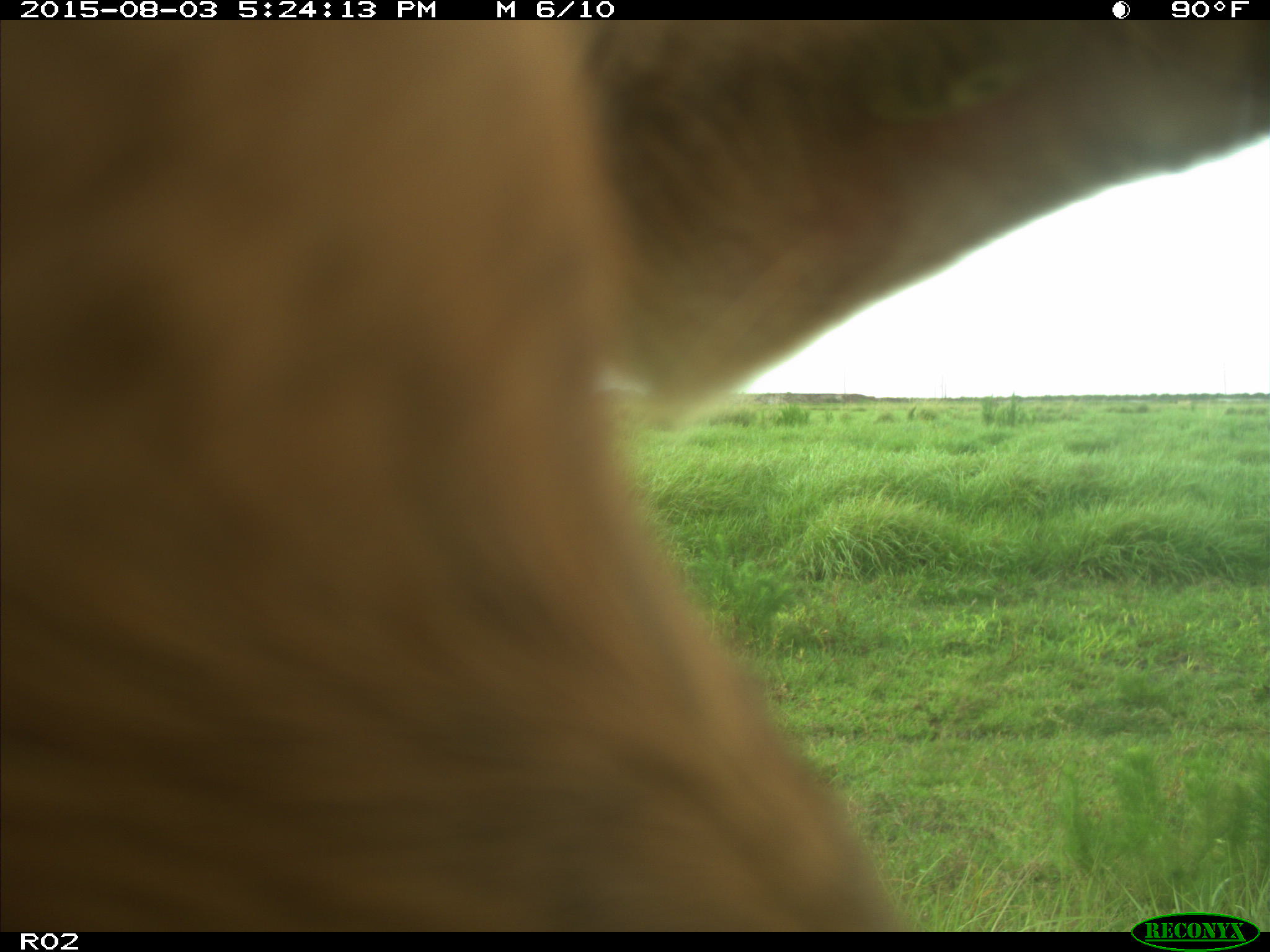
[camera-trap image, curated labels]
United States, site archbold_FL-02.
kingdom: Animalia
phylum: Chordata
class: Mammalia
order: Artiodactyla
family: Bovidae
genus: Bos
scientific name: Bos taurus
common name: domestic cow